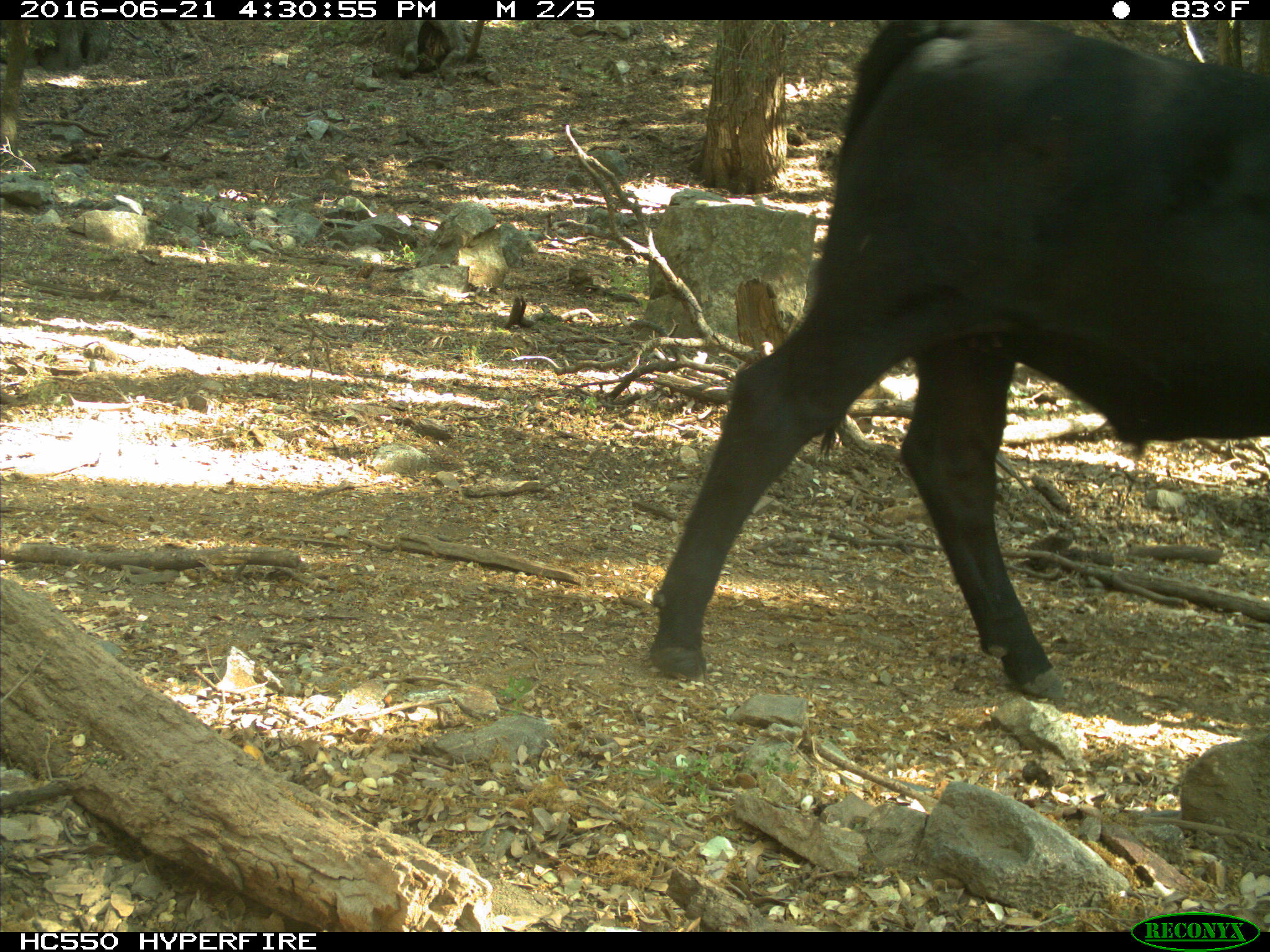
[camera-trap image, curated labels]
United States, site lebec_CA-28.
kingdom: Animalia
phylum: Chordata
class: Mammalia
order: Artiodactyla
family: Bovidae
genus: Bos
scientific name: Bos taurus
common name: domestic cow